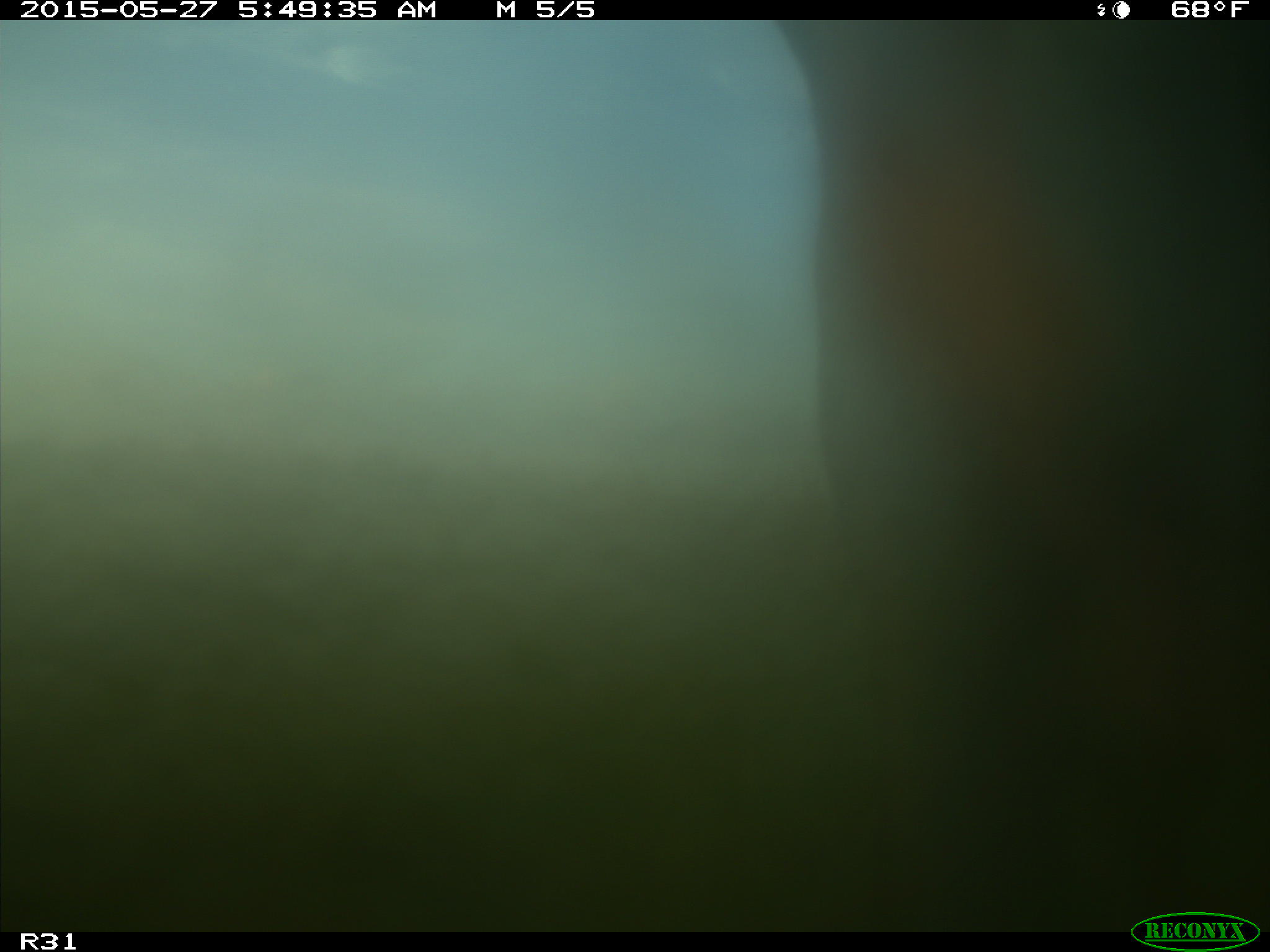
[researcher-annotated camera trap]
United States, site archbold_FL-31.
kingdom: Animalia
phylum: Chordata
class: Mammalia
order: Artiodactyla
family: Bovidae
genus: Bos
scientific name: Bos taurus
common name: domestic cow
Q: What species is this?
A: Bos taurus (domestic cow).